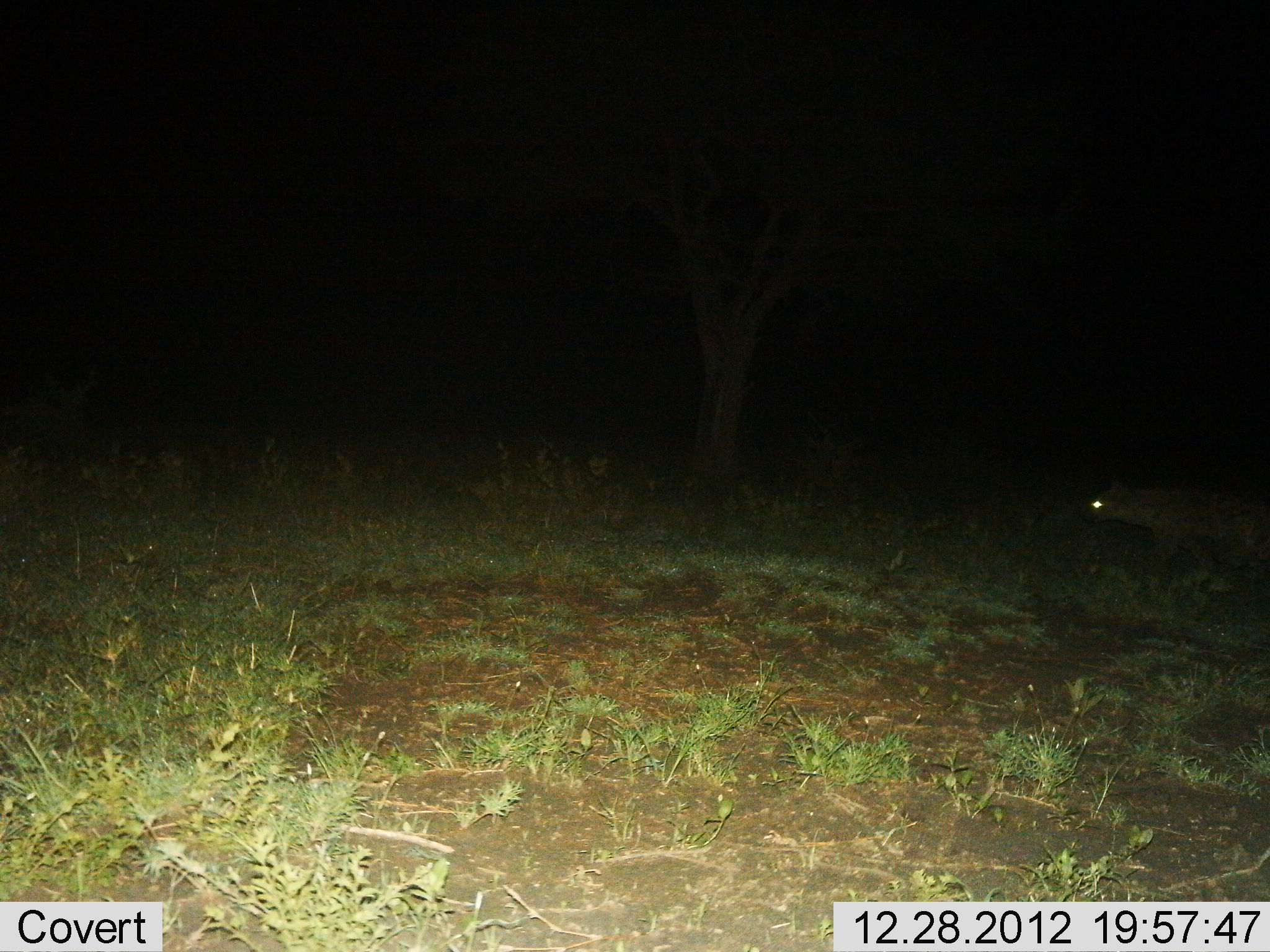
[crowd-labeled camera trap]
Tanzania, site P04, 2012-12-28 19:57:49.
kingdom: Animalia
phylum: Chordata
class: Mammalia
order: Carnivora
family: Hyaenidae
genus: Crocuta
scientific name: Crocuta crocuta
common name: spotted hyena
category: hyenaspotted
Hyenaspotted (spotted hyena) (Crocuta crocuta), count 1. Behavior (volunteer vote fractions): standing 30%, resting 0%, moving 83%, interacting 0%. Young present (vote fraction): 0%. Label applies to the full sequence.